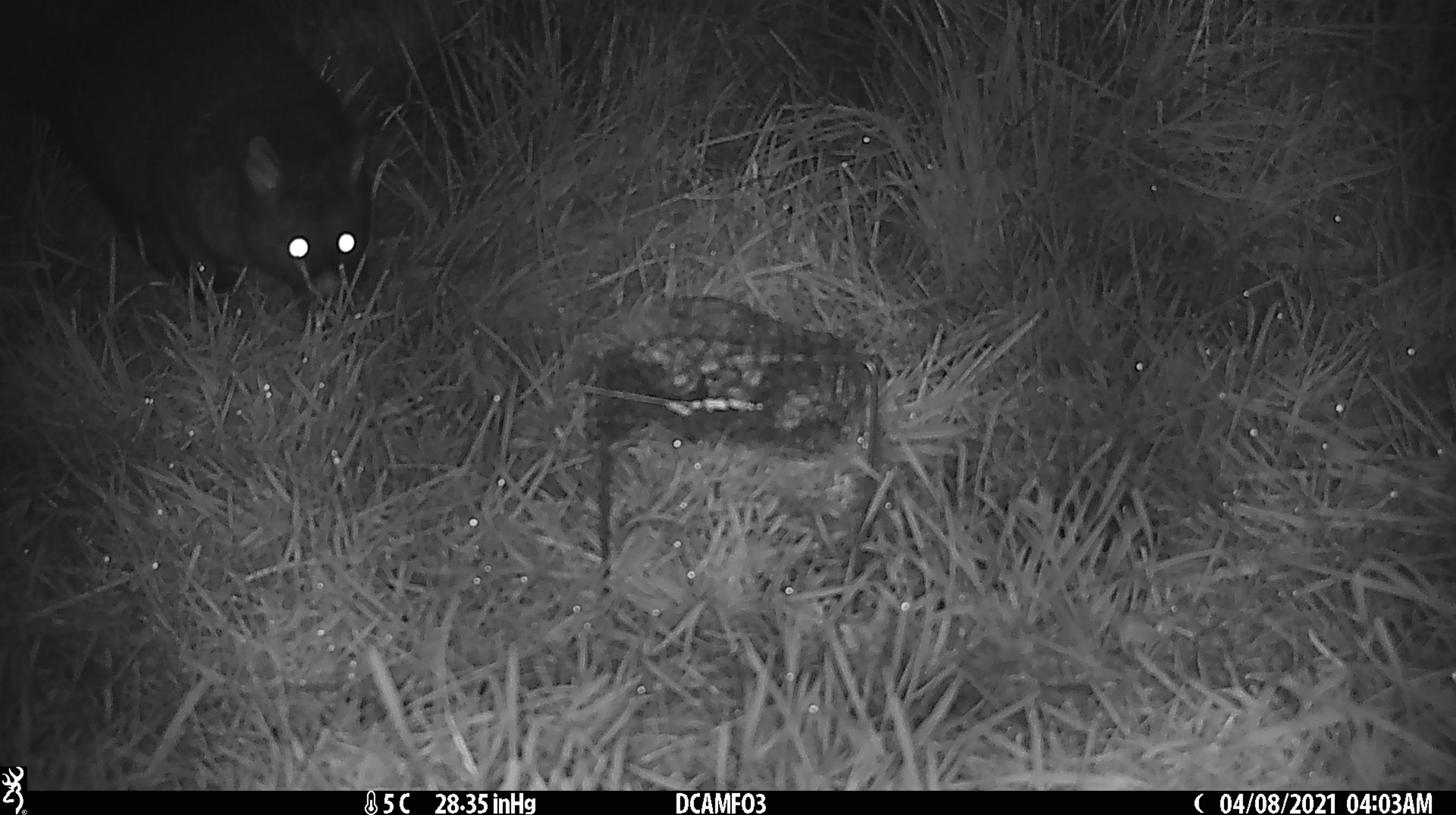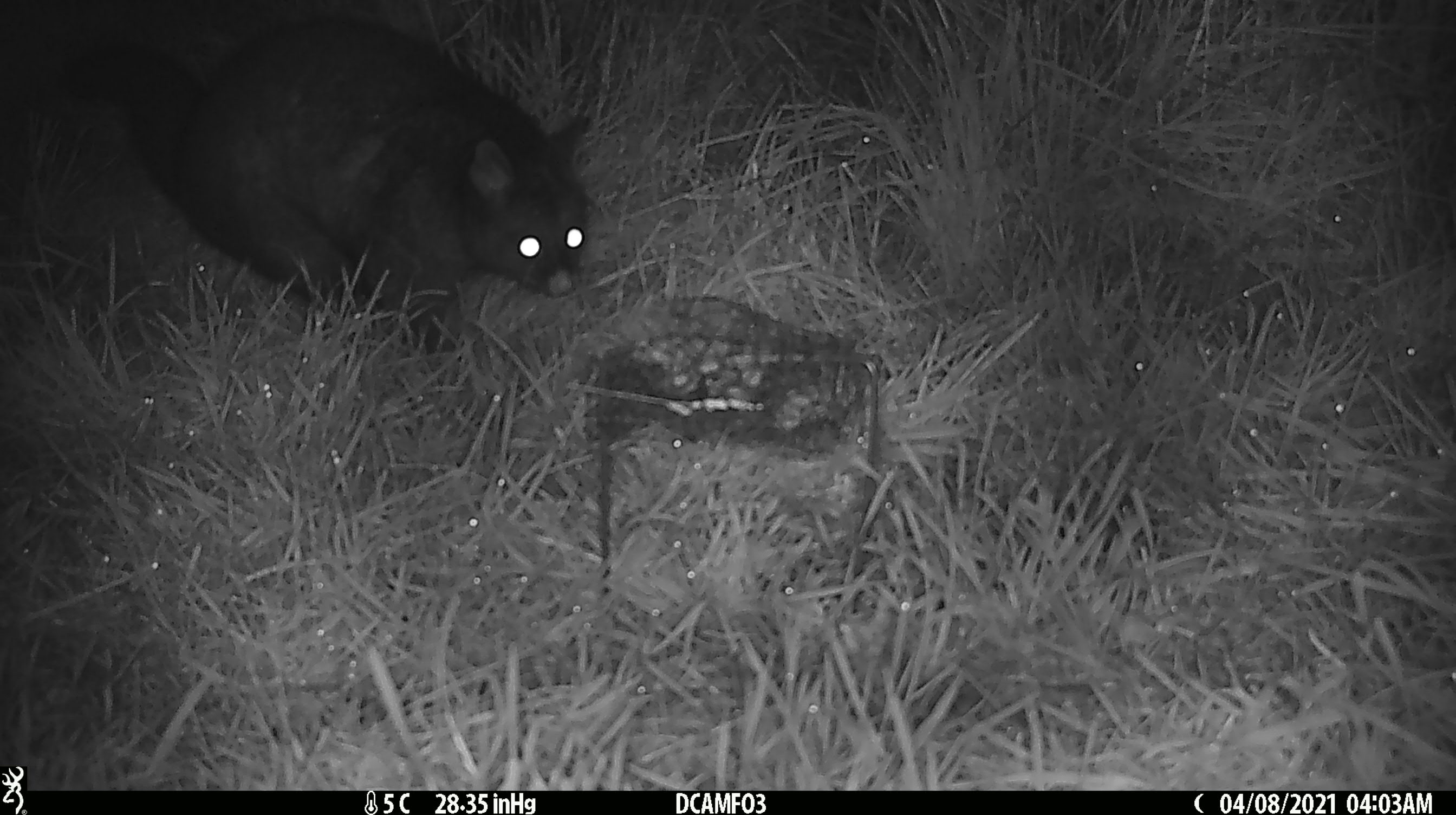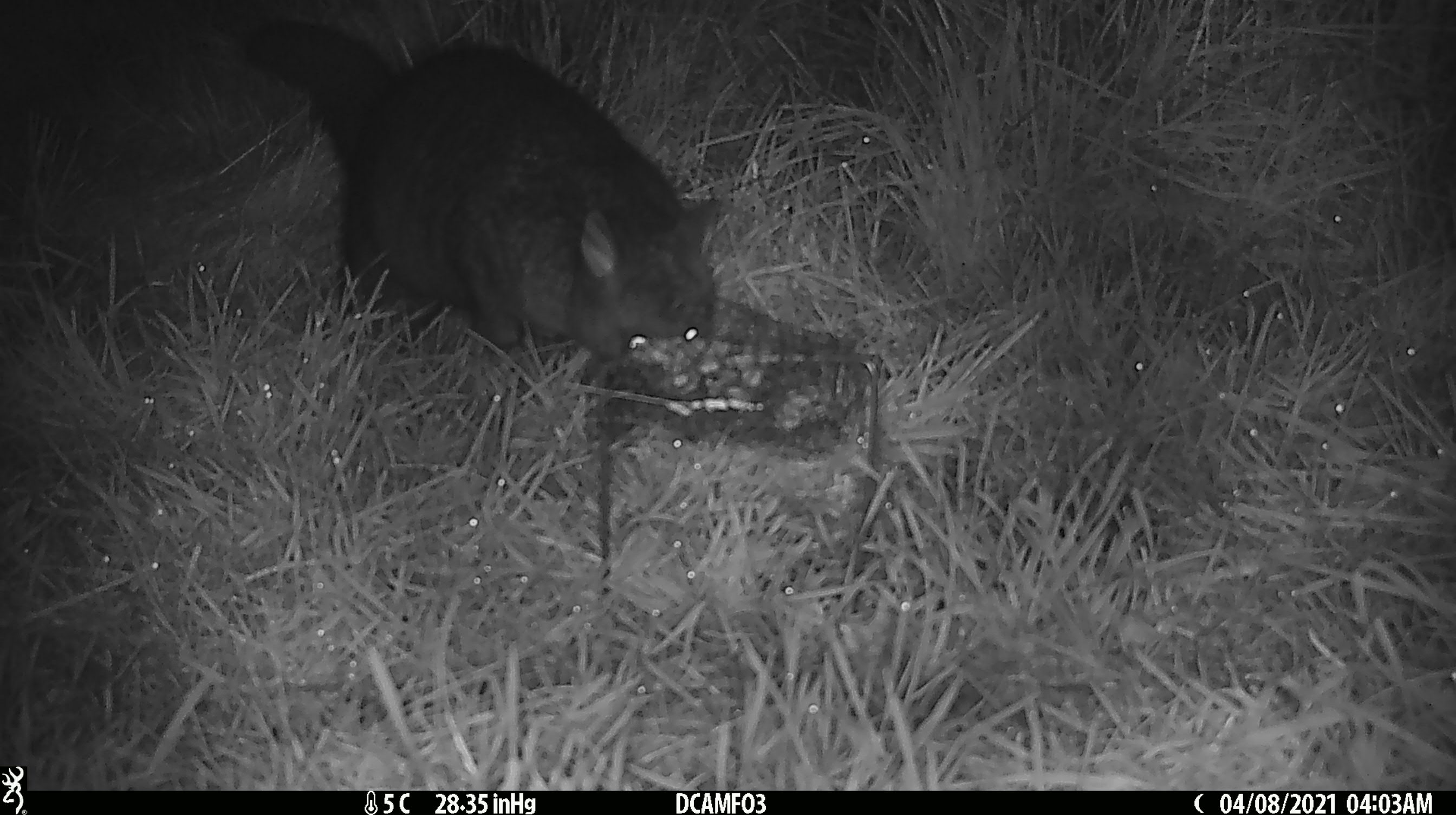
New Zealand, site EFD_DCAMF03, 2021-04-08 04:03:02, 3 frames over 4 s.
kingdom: Animalia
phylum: Chordata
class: Mammalia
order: Diprotodontia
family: Phalangeridae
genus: Trichosurus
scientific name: Trichosurus vulpecula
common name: common brushtail possum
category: possum